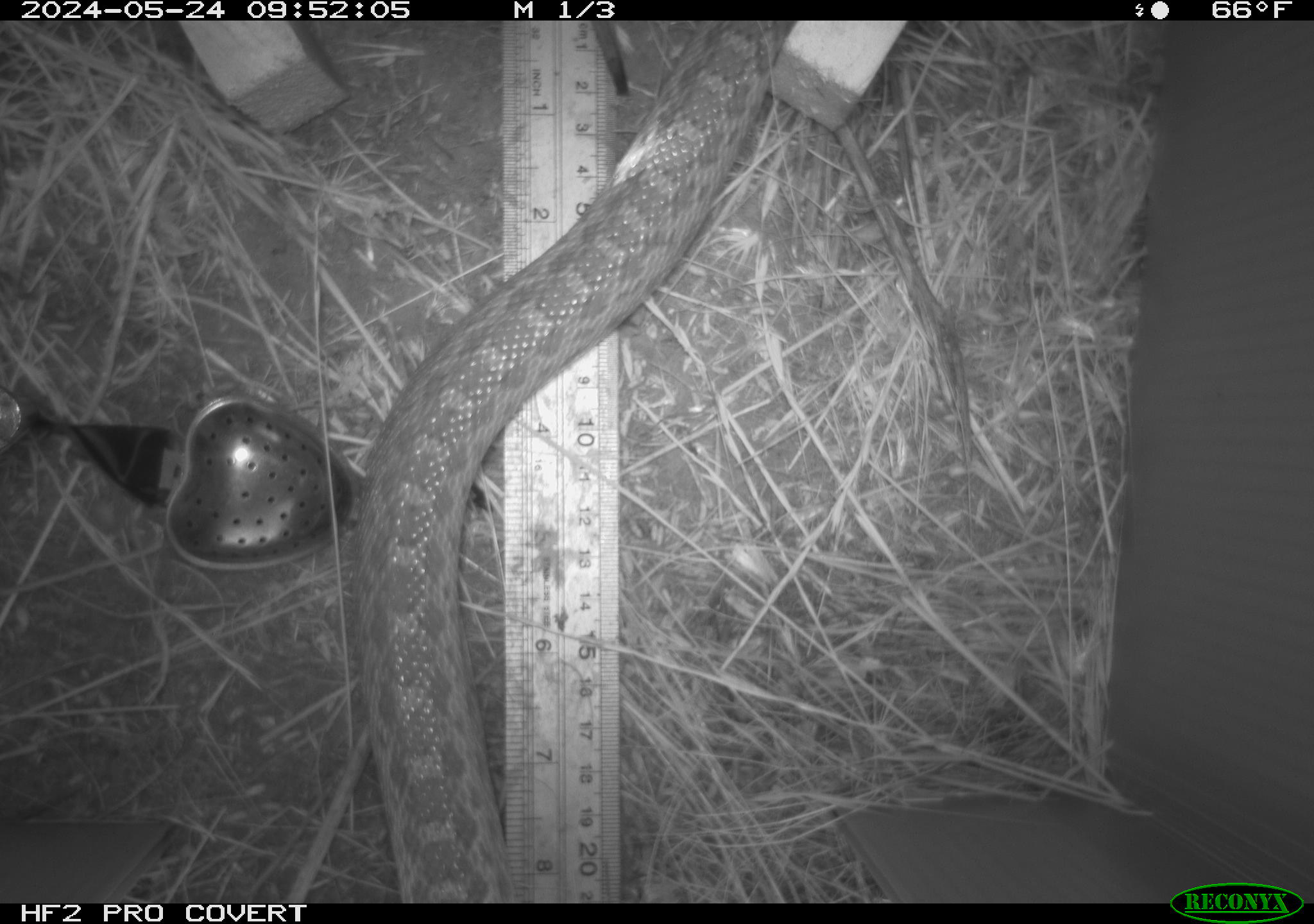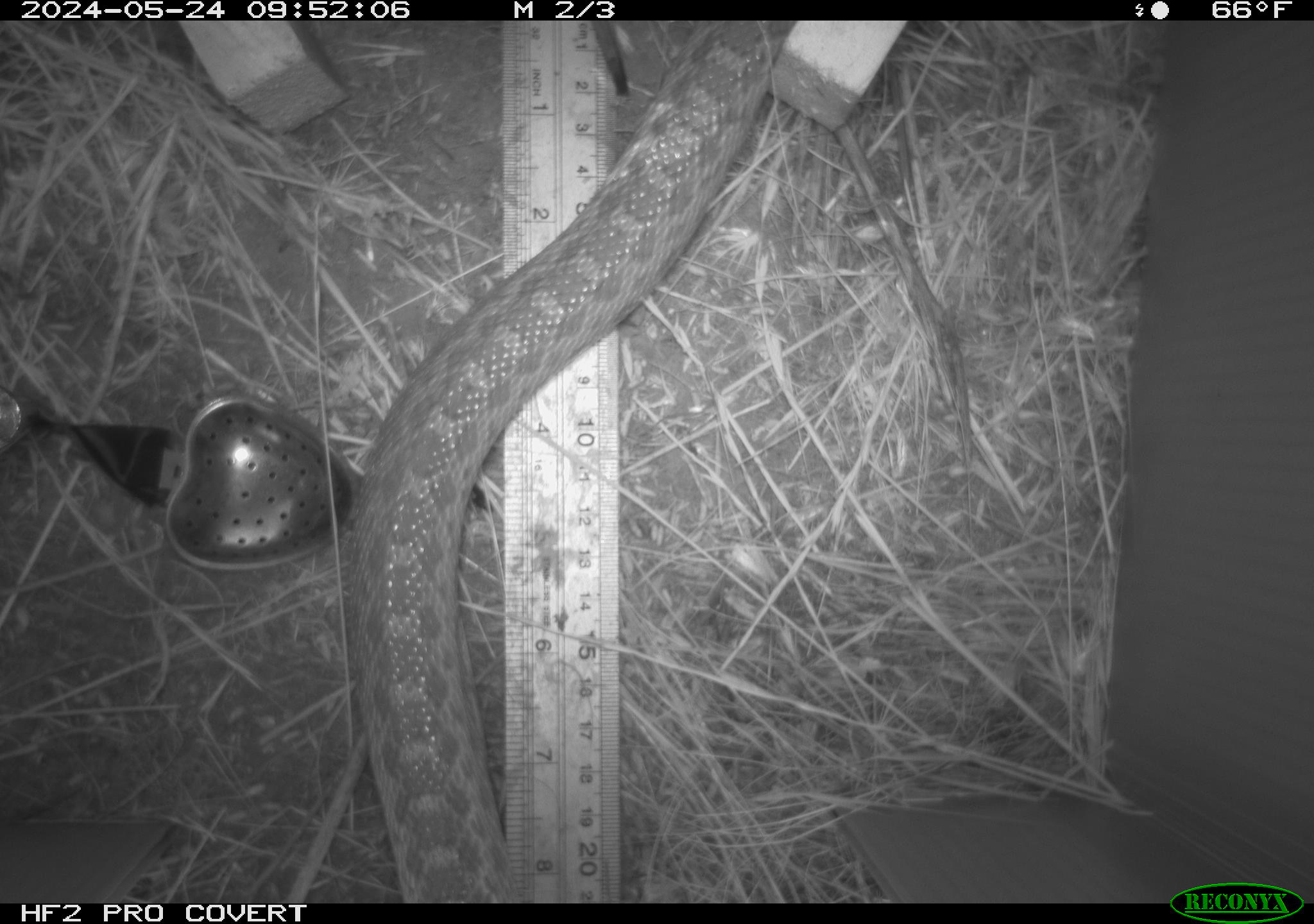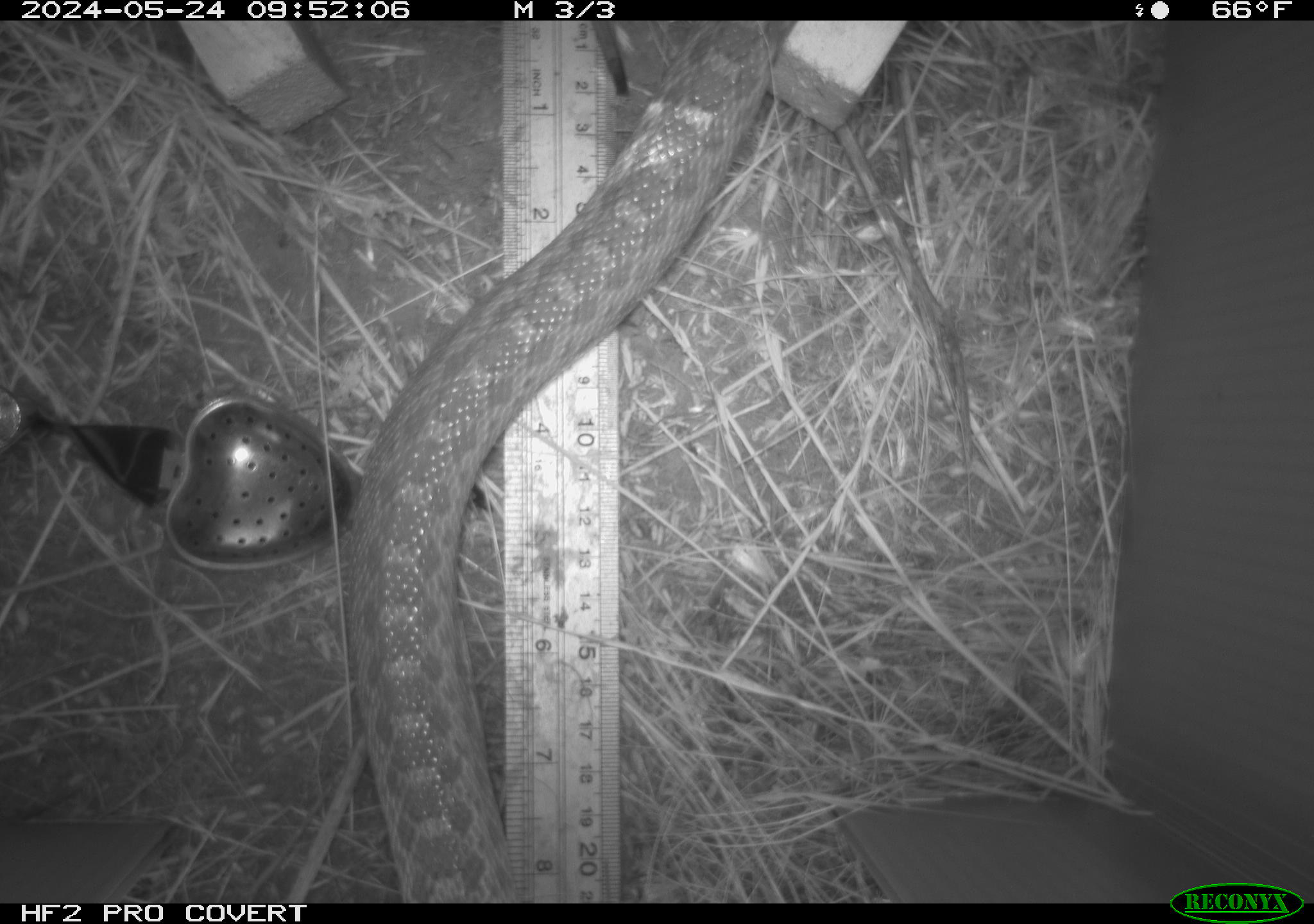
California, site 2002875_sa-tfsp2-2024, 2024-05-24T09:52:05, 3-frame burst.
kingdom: Animalia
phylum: Chordata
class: Reptilia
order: Squamata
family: Colubridae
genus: Pituophis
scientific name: Pituophis catenifer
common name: gophersnake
Gophersnake (Pituophis catenifer).